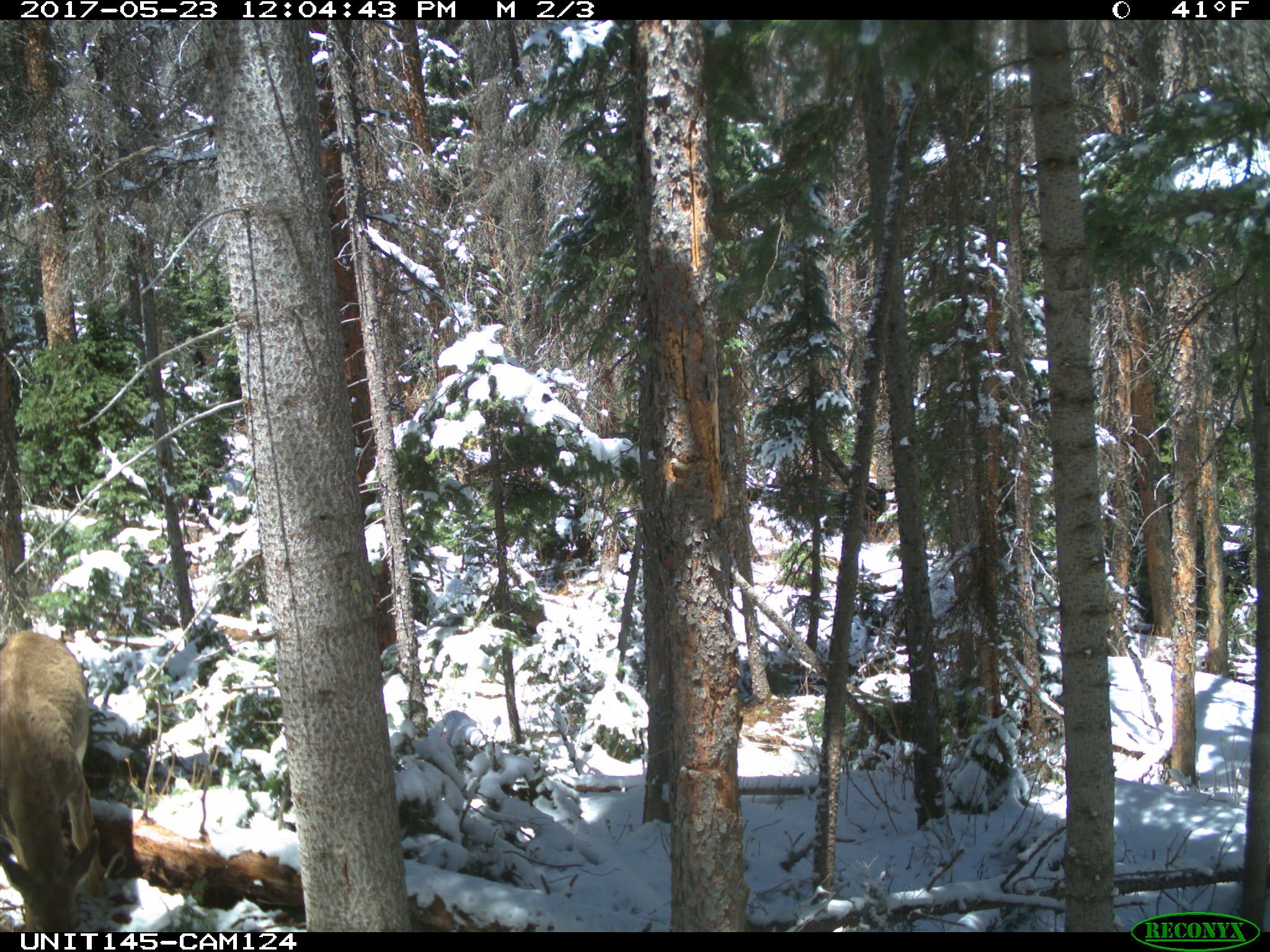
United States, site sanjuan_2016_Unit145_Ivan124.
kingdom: Animalia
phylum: Chordata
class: Mammalia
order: Artiodactyla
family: Cervidae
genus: Odocoileus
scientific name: Odocoileus hemionus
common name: mule deer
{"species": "Odocoileus hemionus (mule deer)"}